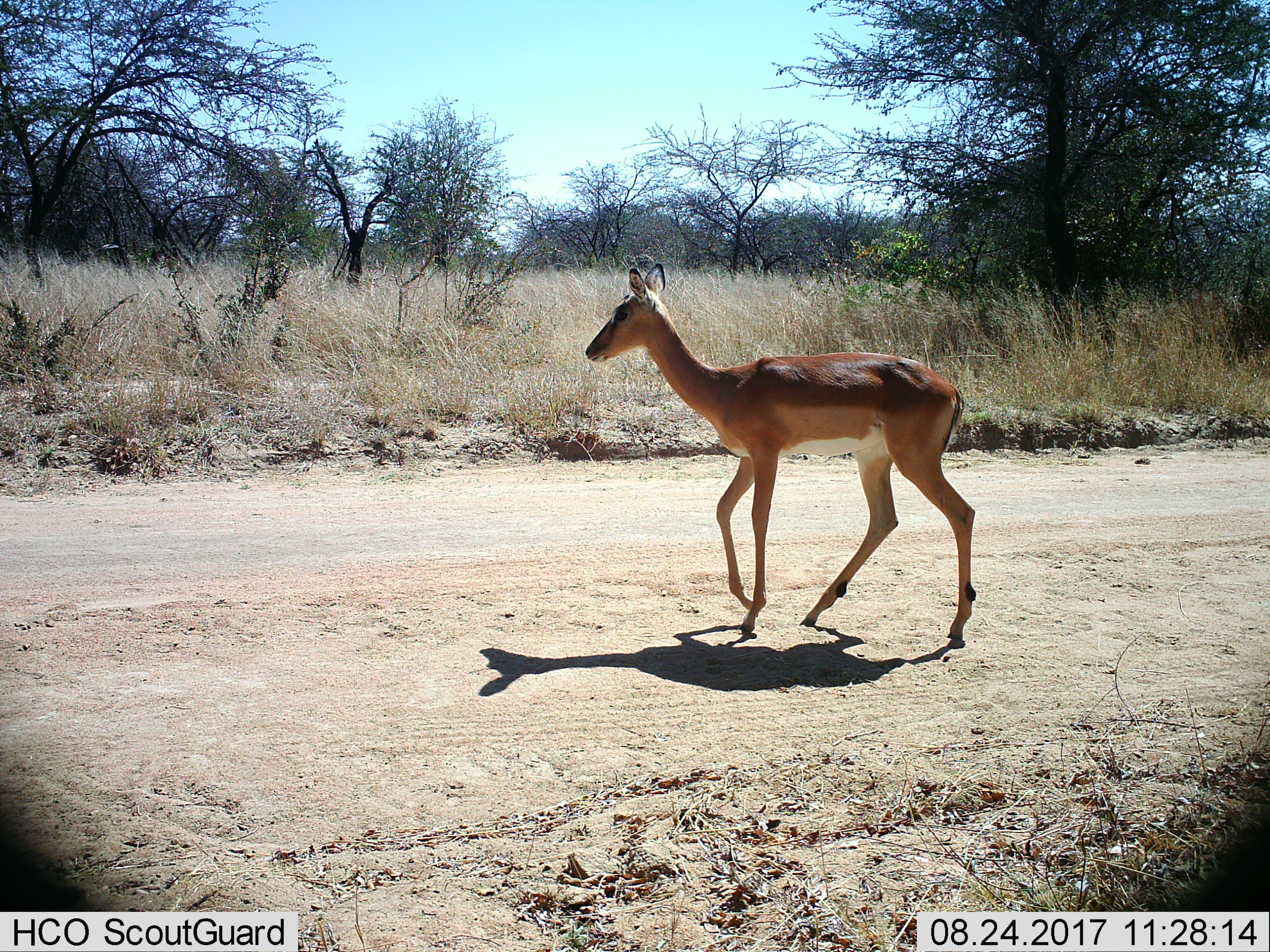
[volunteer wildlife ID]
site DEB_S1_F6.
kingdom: Animalia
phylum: Chordata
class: Mammalia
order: Artiodactyla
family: Bovidae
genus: Aepyceros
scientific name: Aepyceros melampus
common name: impala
Impala (Aepyceros melampus), count 1. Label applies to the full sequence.